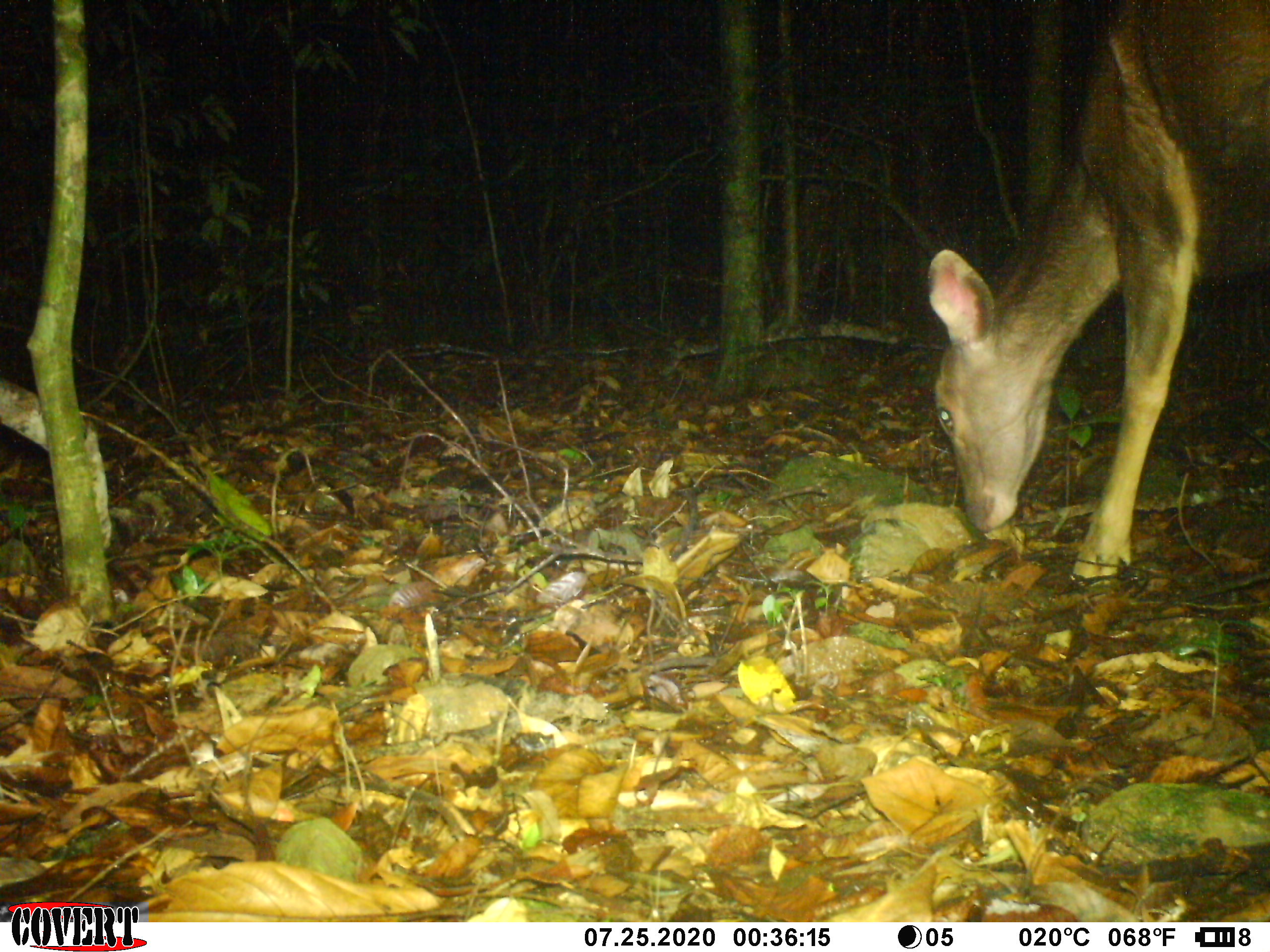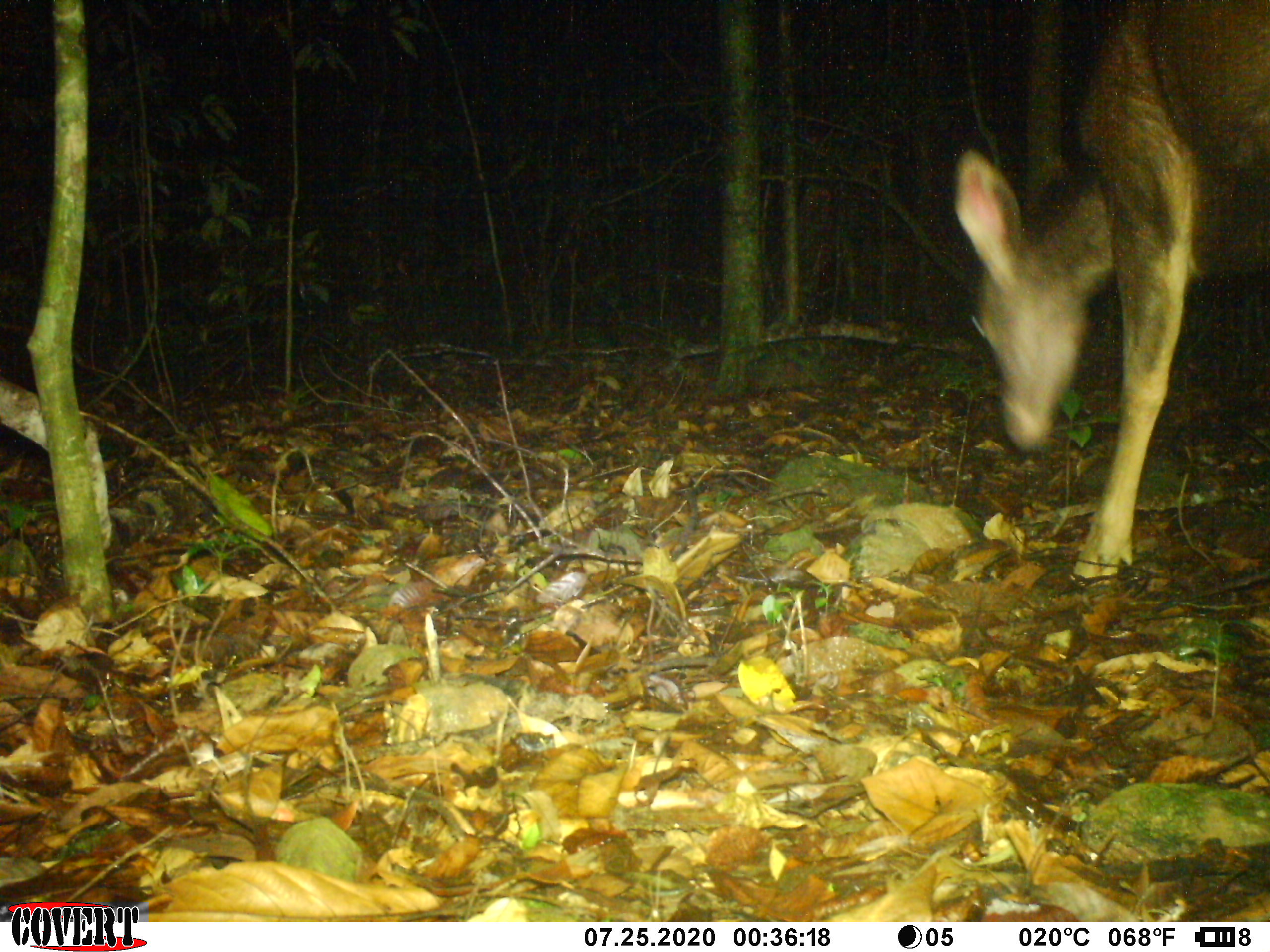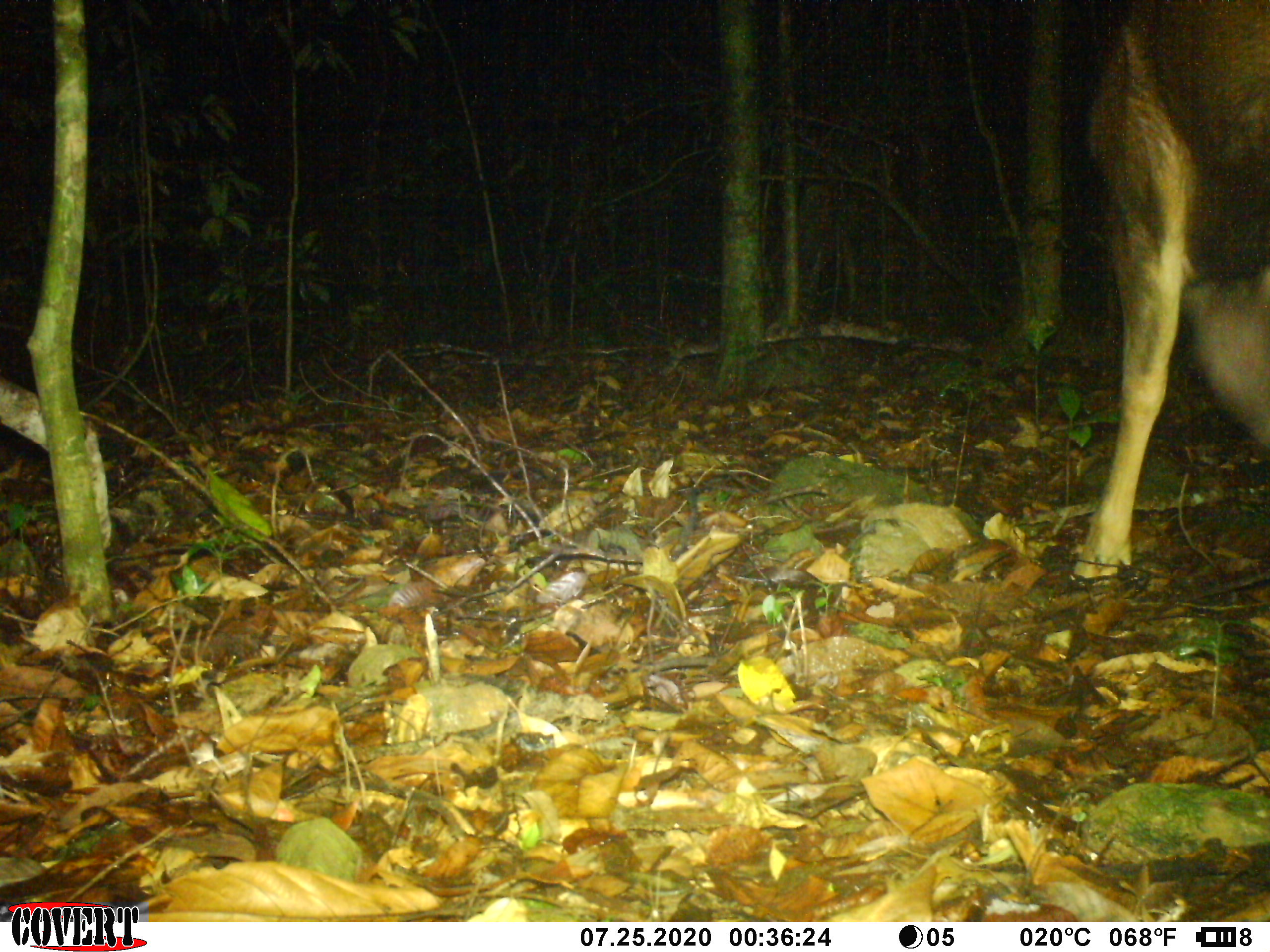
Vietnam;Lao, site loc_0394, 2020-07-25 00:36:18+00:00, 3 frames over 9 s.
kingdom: Animalia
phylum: Chordata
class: Mammalia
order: Artiodactyla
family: Cervidae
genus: Rusa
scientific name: Rusa unicolor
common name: sambar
Sambar (Rusa unicolor). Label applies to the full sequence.